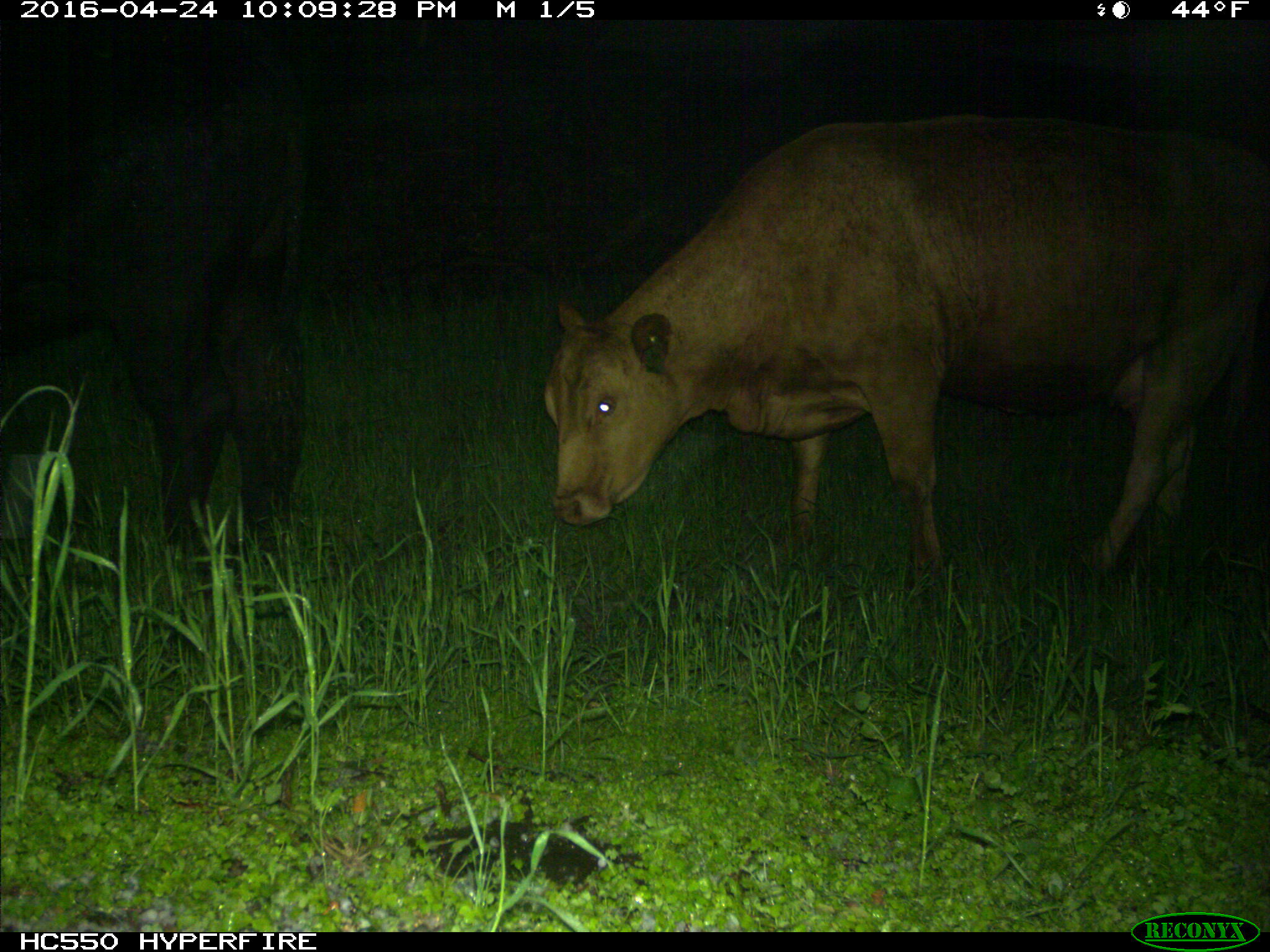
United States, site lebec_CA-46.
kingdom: Animalia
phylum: Chordata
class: Mammalia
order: Artiodactyla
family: Bovidae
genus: Bos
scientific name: Bos taurus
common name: domestic cow